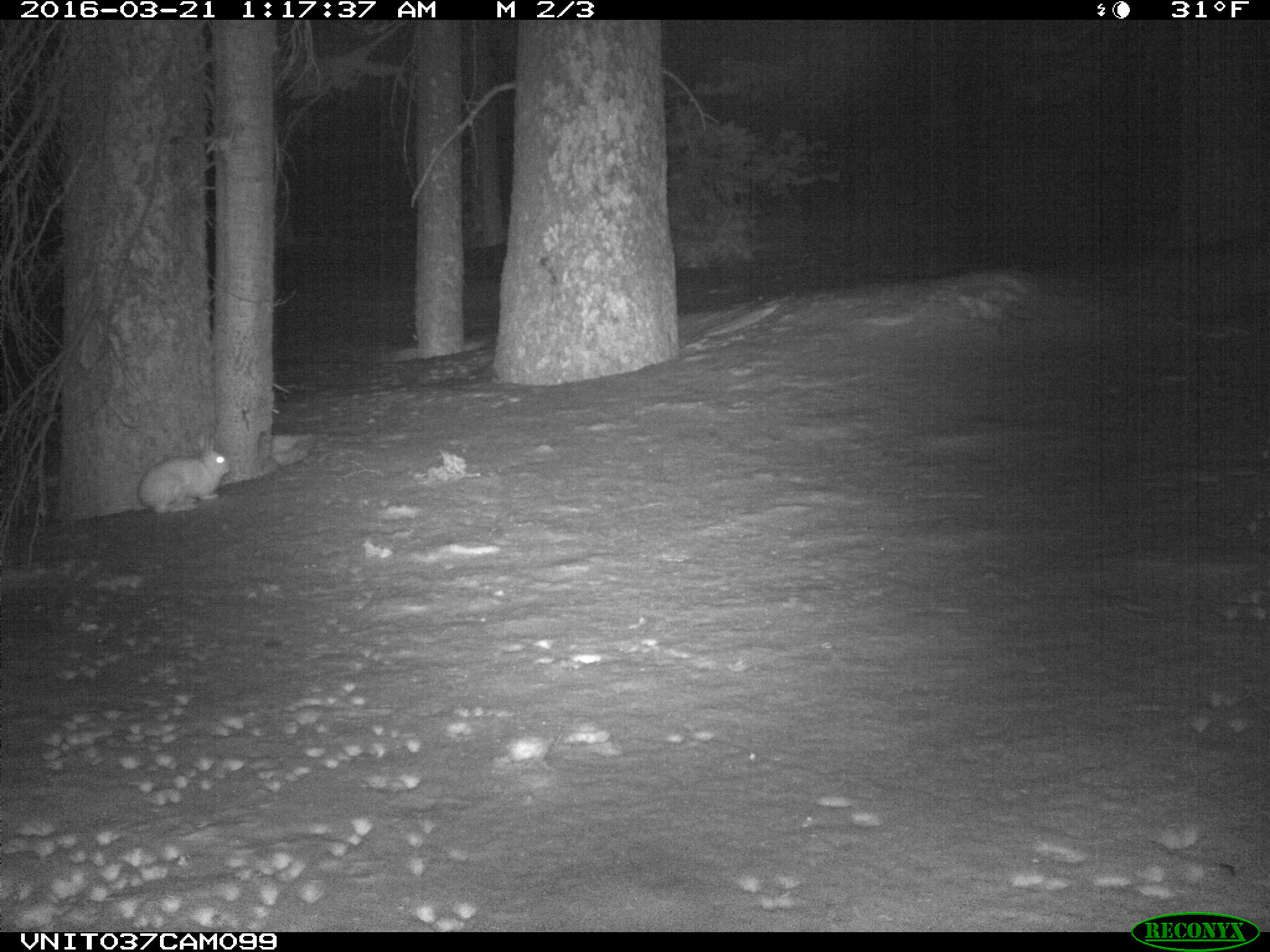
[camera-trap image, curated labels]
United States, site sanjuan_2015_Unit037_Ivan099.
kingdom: Animalia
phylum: Chordata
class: Mammalia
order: Lagomorpha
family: Leporidae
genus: Lepus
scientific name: Lepus americanus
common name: snowshoe hare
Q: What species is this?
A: Lepus americanus (snowshoe hare).